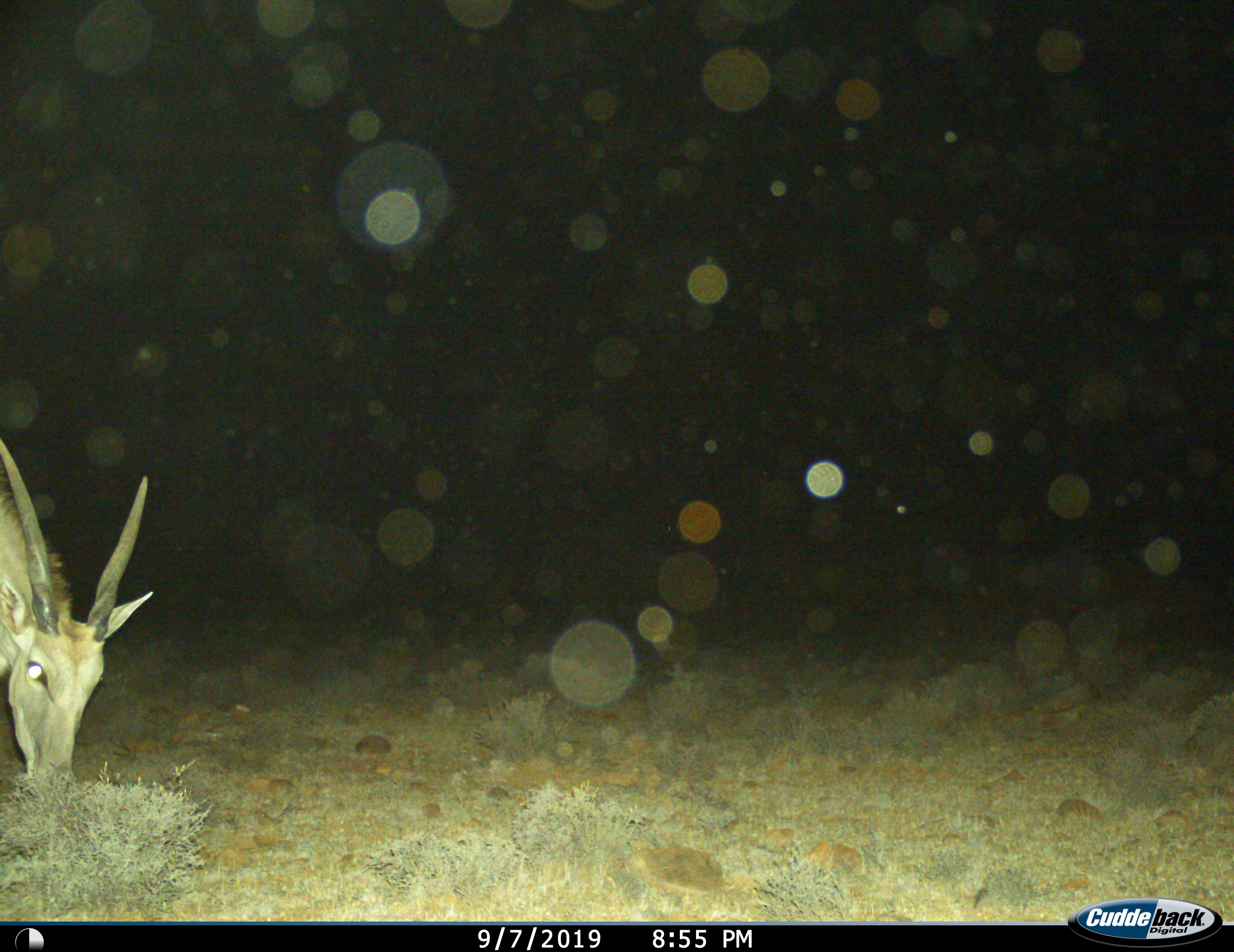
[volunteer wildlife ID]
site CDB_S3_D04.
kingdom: Animalia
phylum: Chordata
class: Mammalia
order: Artiodactyla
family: Bovidae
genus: Tragelaphus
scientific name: Tragelaphus oryx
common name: eland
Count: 1.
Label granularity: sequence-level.